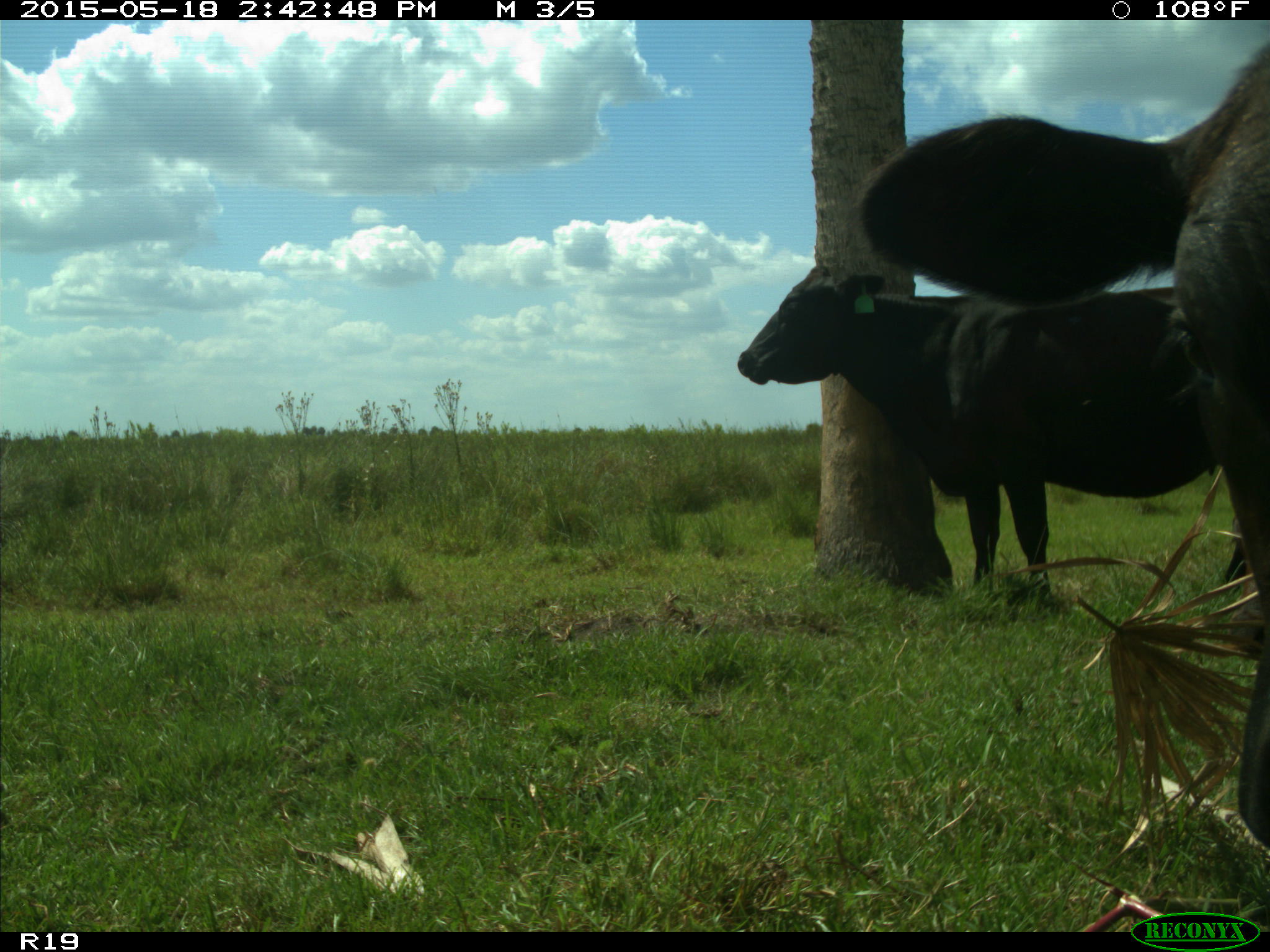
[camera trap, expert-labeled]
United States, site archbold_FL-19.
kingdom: Animalia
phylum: Chordata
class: Mammalia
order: Artiodactyla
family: Bovidae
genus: Bos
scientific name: Bos taurus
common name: domestic cow